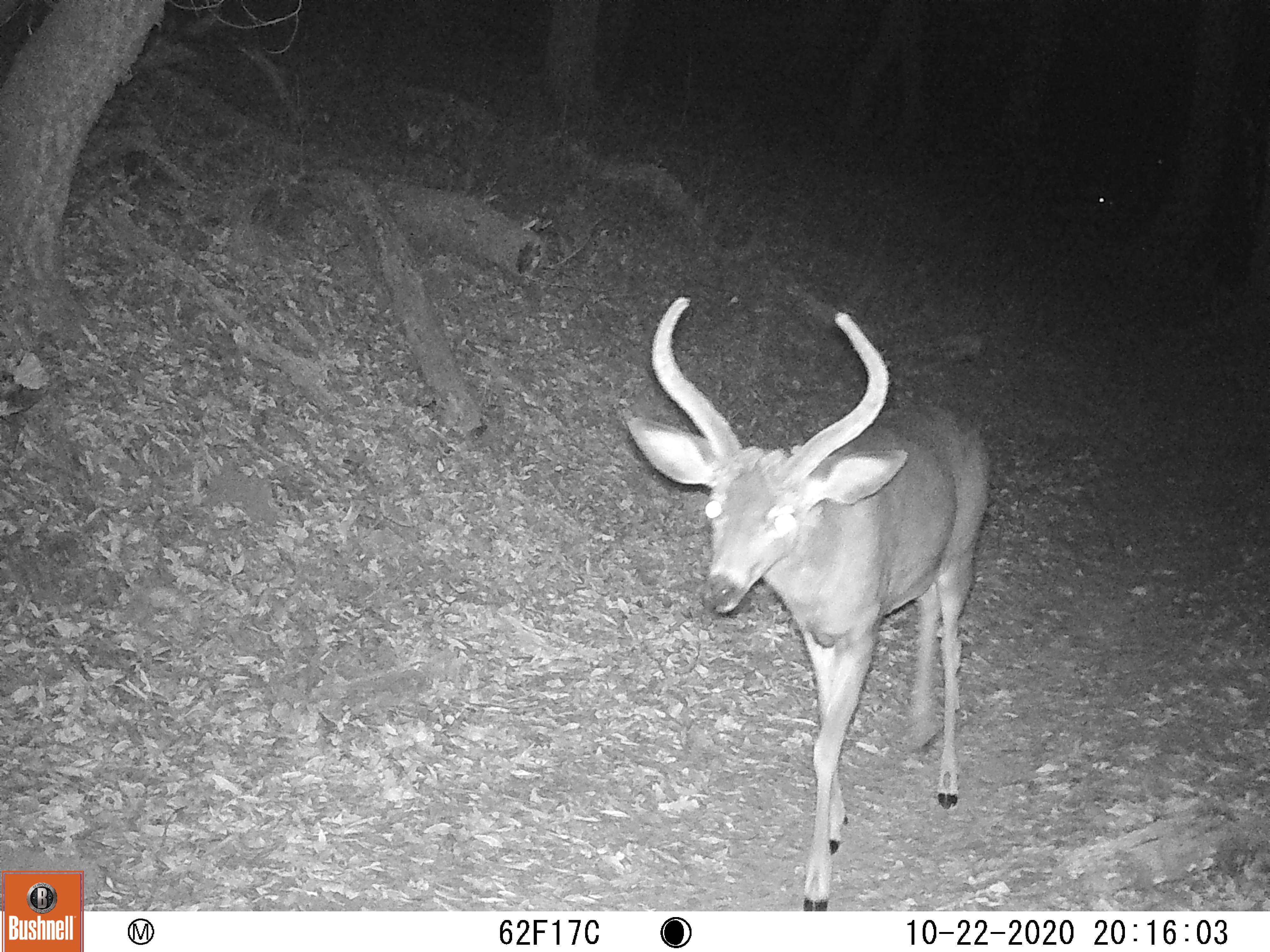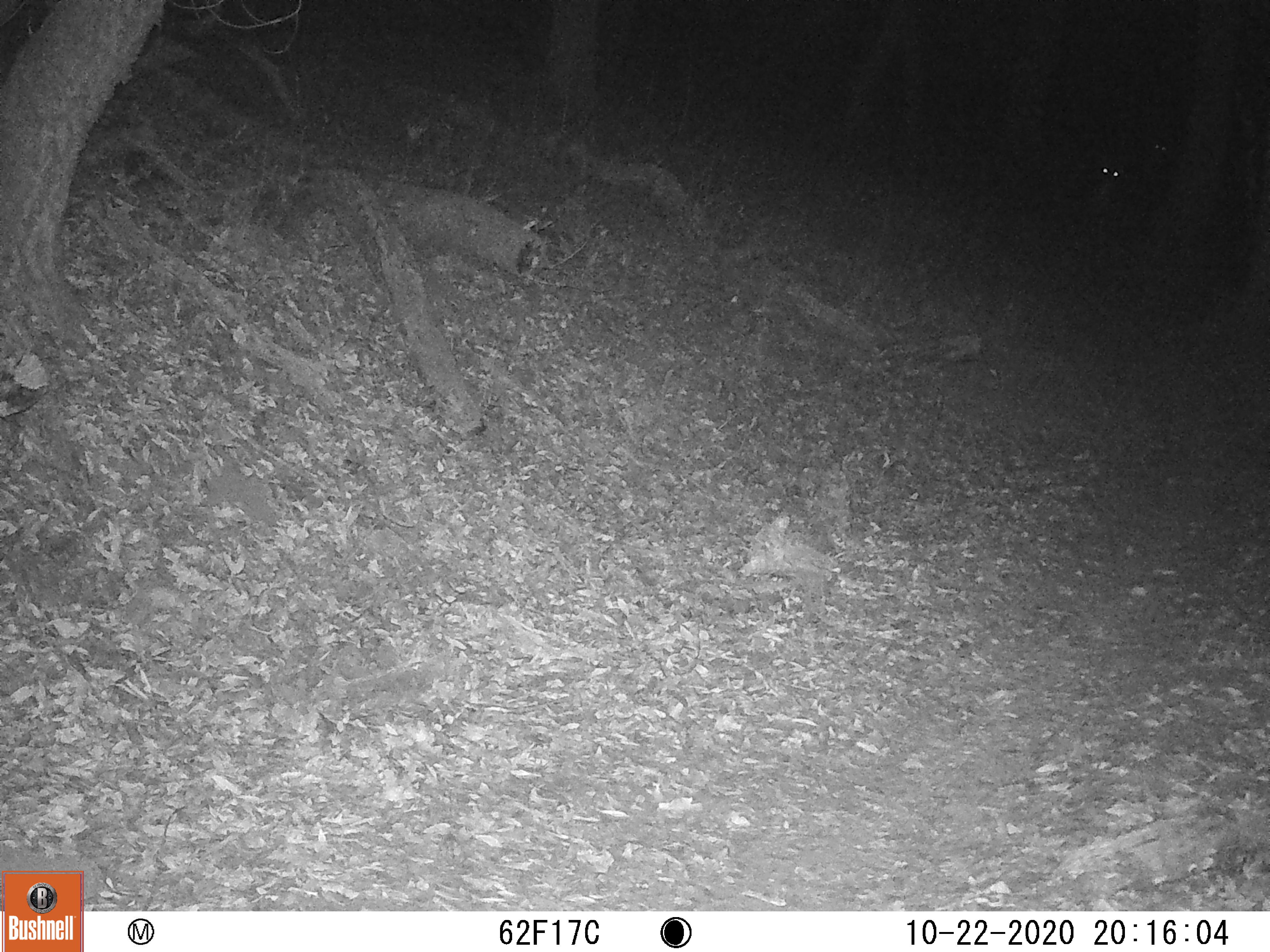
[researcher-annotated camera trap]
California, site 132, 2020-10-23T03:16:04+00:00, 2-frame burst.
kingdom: Animalia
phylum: Chordata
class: Mammalia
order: Artiodactyla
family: Cervidae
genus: Odocoileus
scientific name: Odocoileus hemionus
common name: mule deer